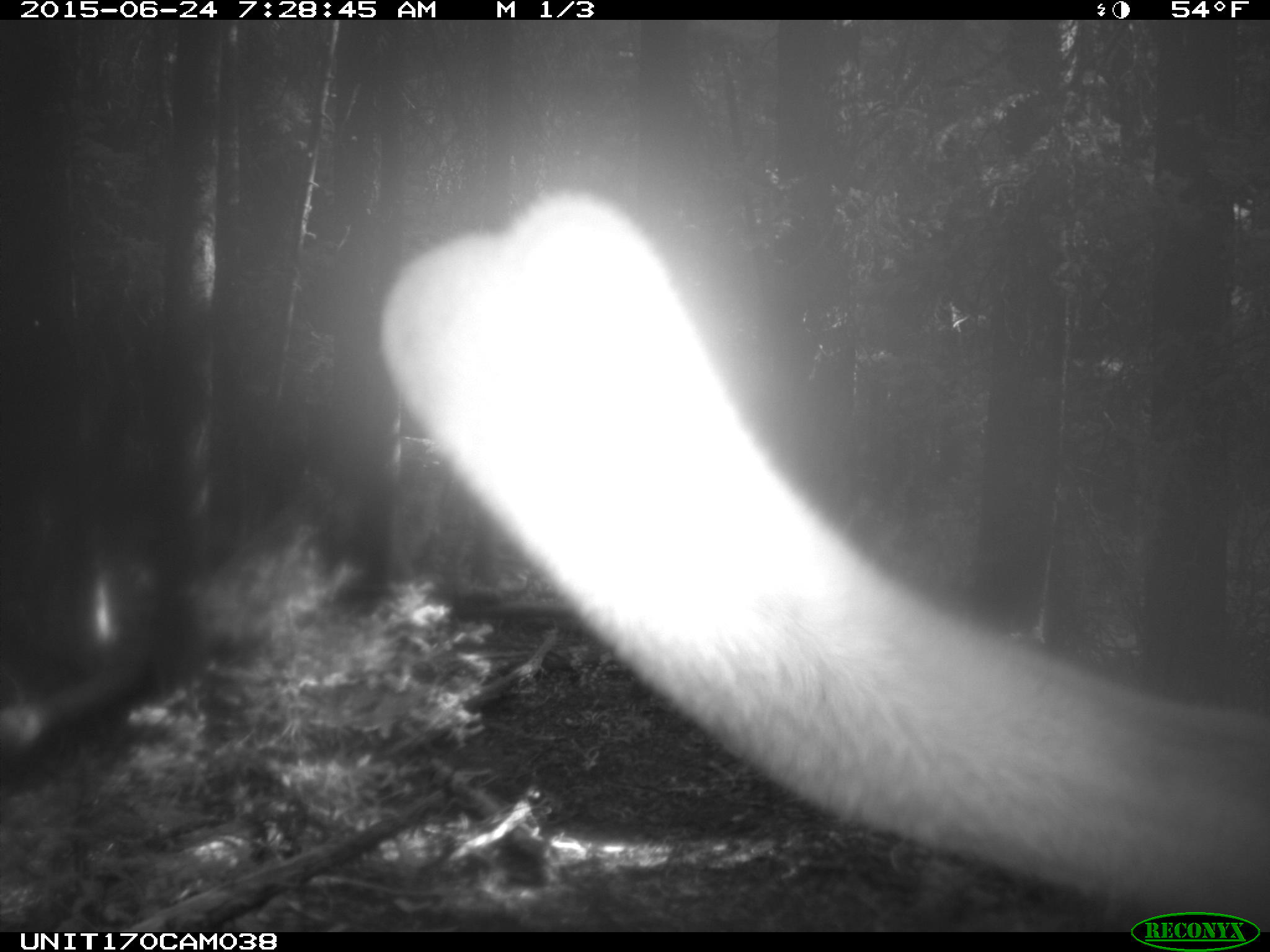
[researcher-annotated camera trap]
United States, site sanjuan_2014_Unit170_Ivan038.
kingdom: Animalia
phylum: Chordata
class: Mammalia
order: Artiodactyla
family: Cervidae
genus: Cervus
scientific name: Cervus elaphus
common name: red deer